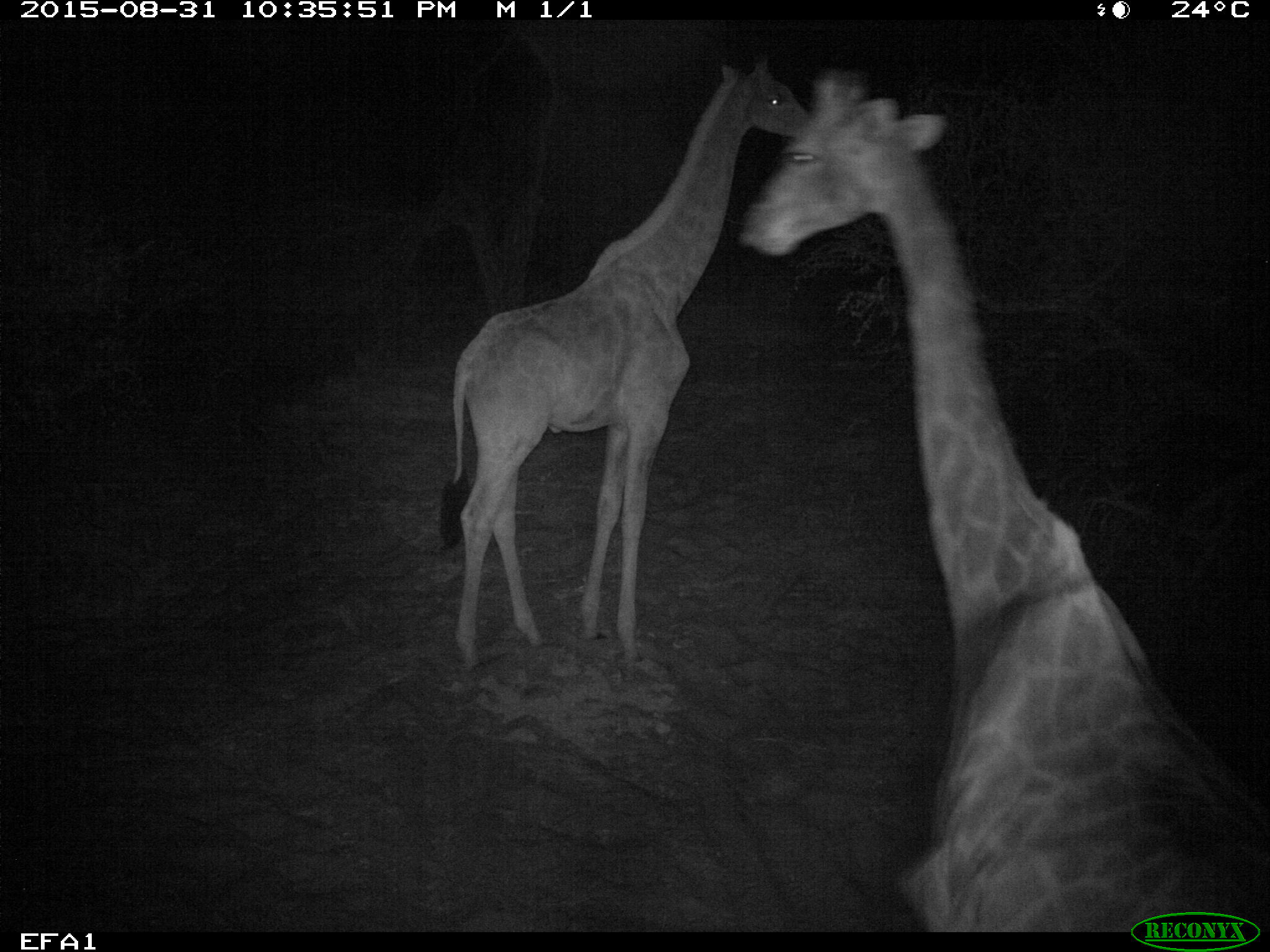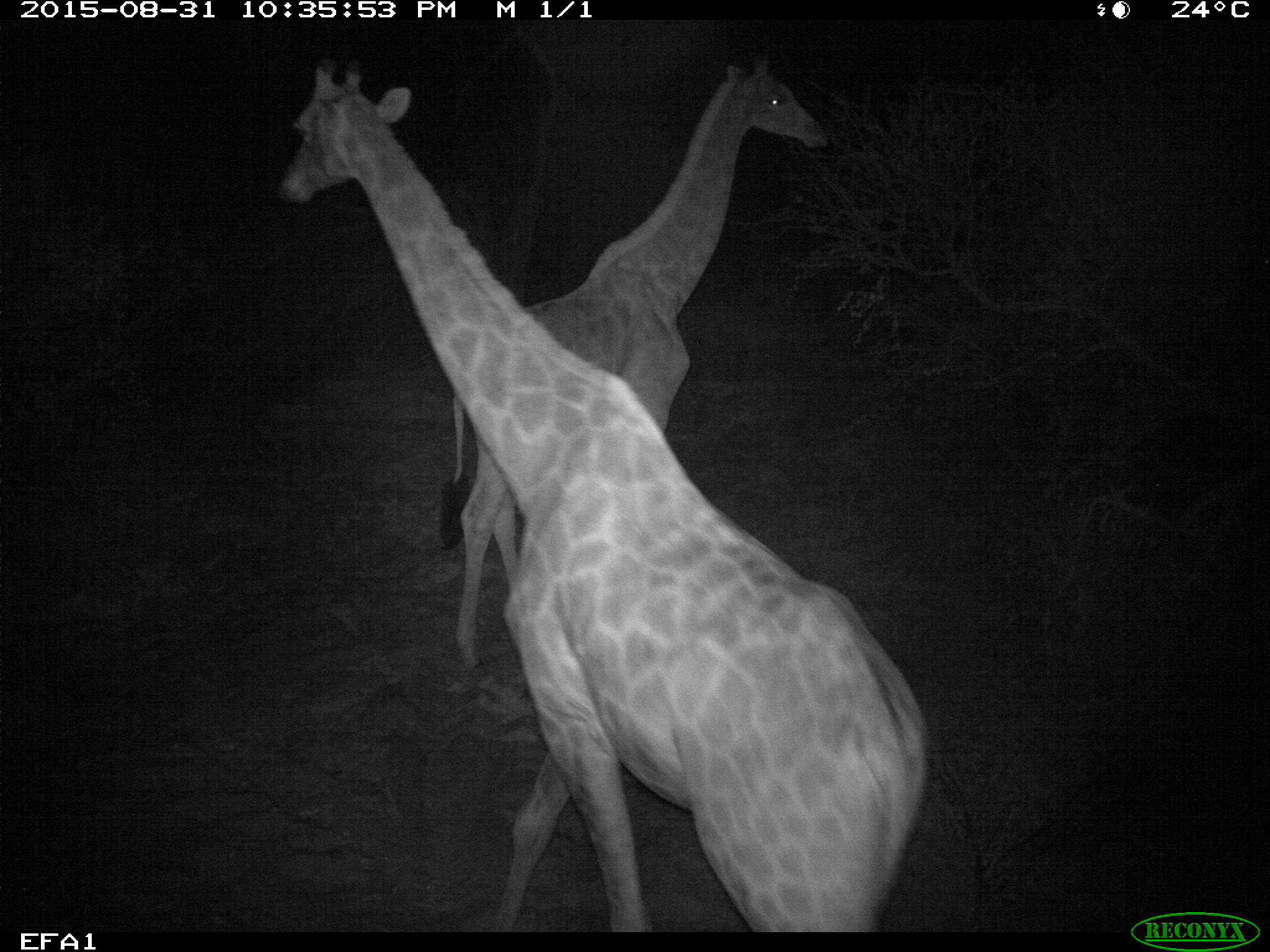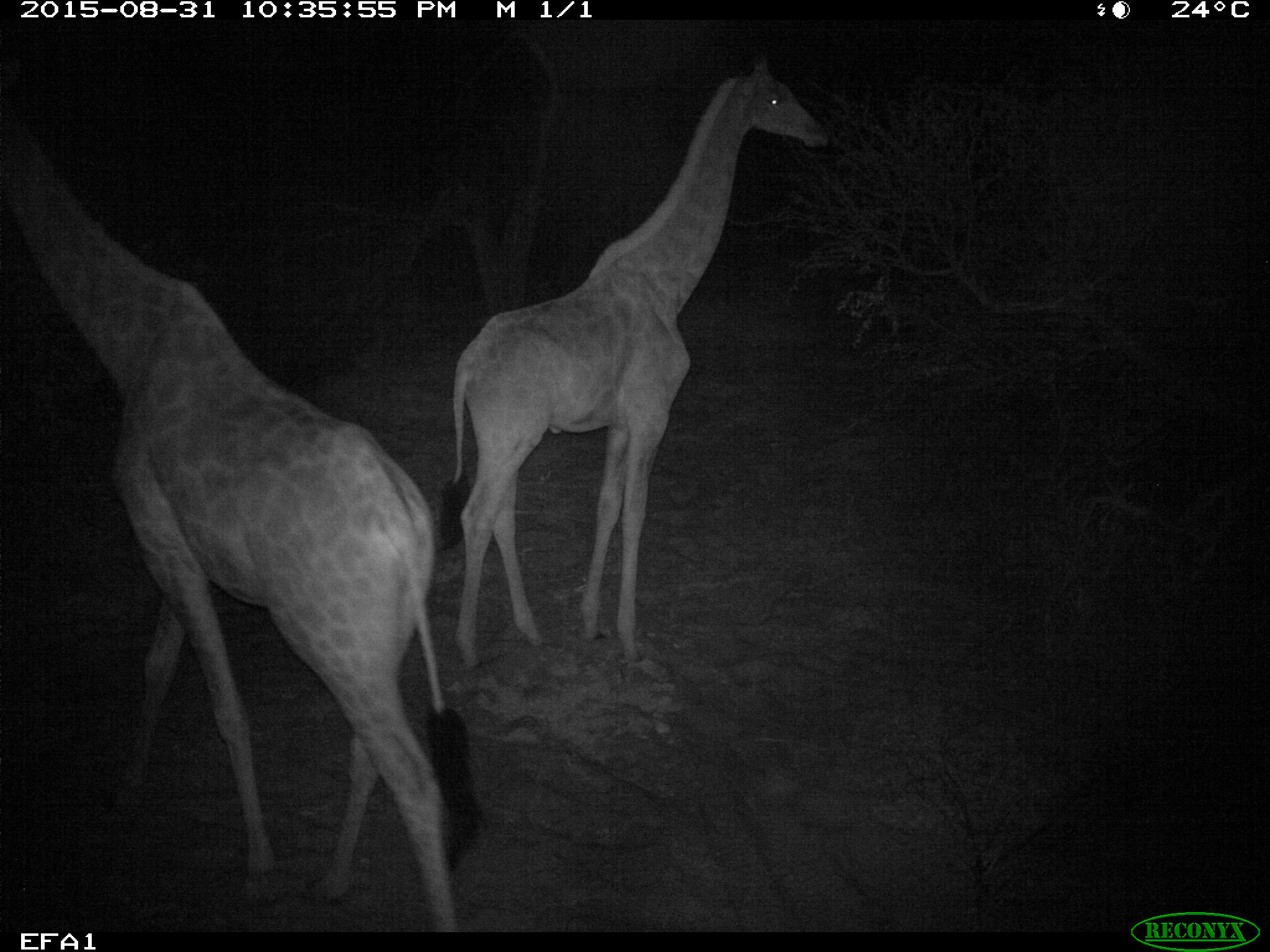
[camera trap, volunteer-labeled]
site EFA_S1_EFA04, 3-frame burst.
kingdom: Animalia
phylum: Chordata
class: Mammalia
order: Artiodactyla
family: Giraffidae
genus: Giraffa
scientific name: Giraffa camelopardalis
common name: giraffe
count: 2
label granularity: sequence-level